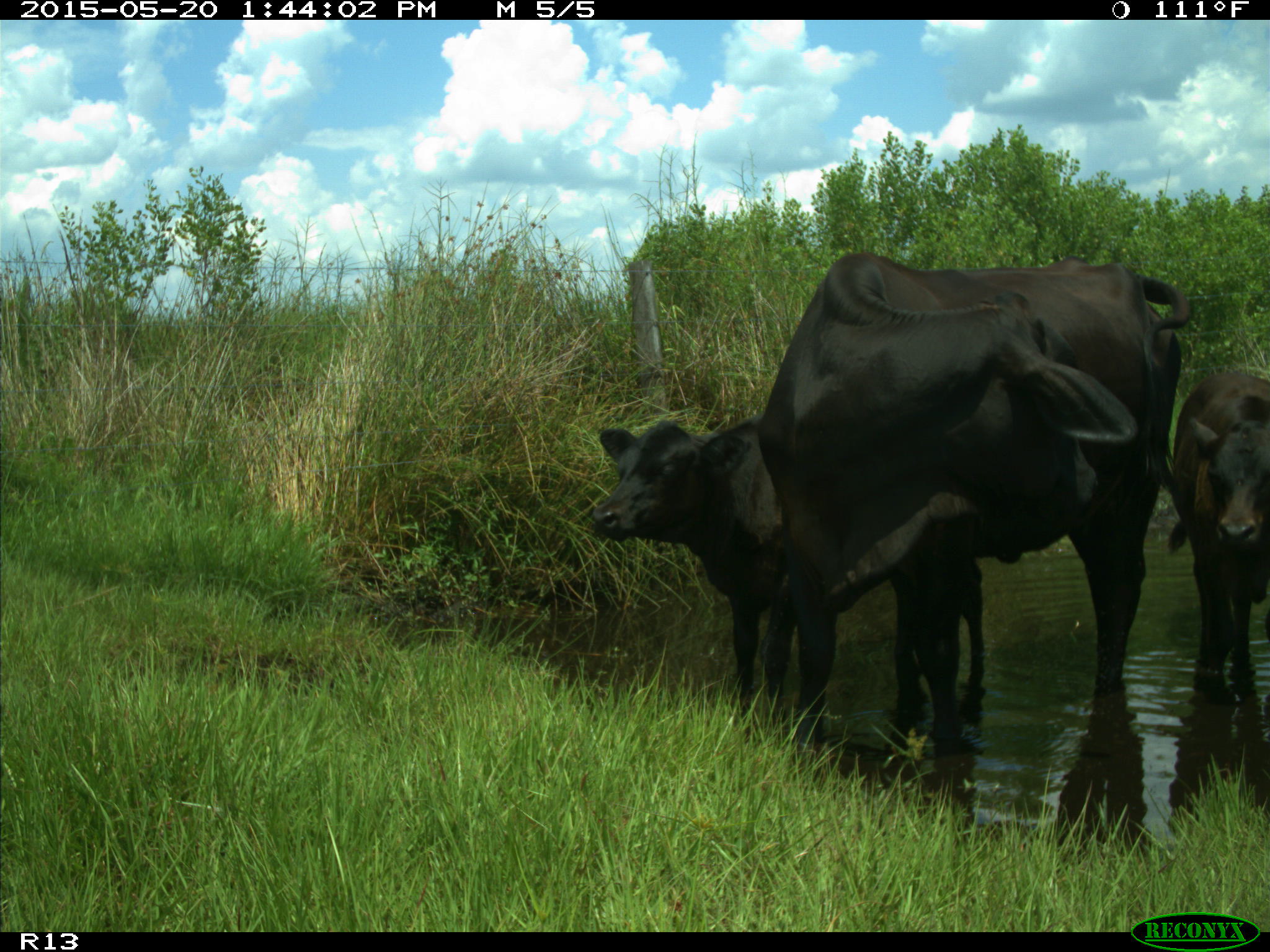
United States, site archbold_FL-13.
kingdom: Animalia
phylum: Chordata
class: Mammalia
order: Artiodactyla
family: Bovidae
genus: Bos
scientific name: Bos taurus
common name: domestic cow